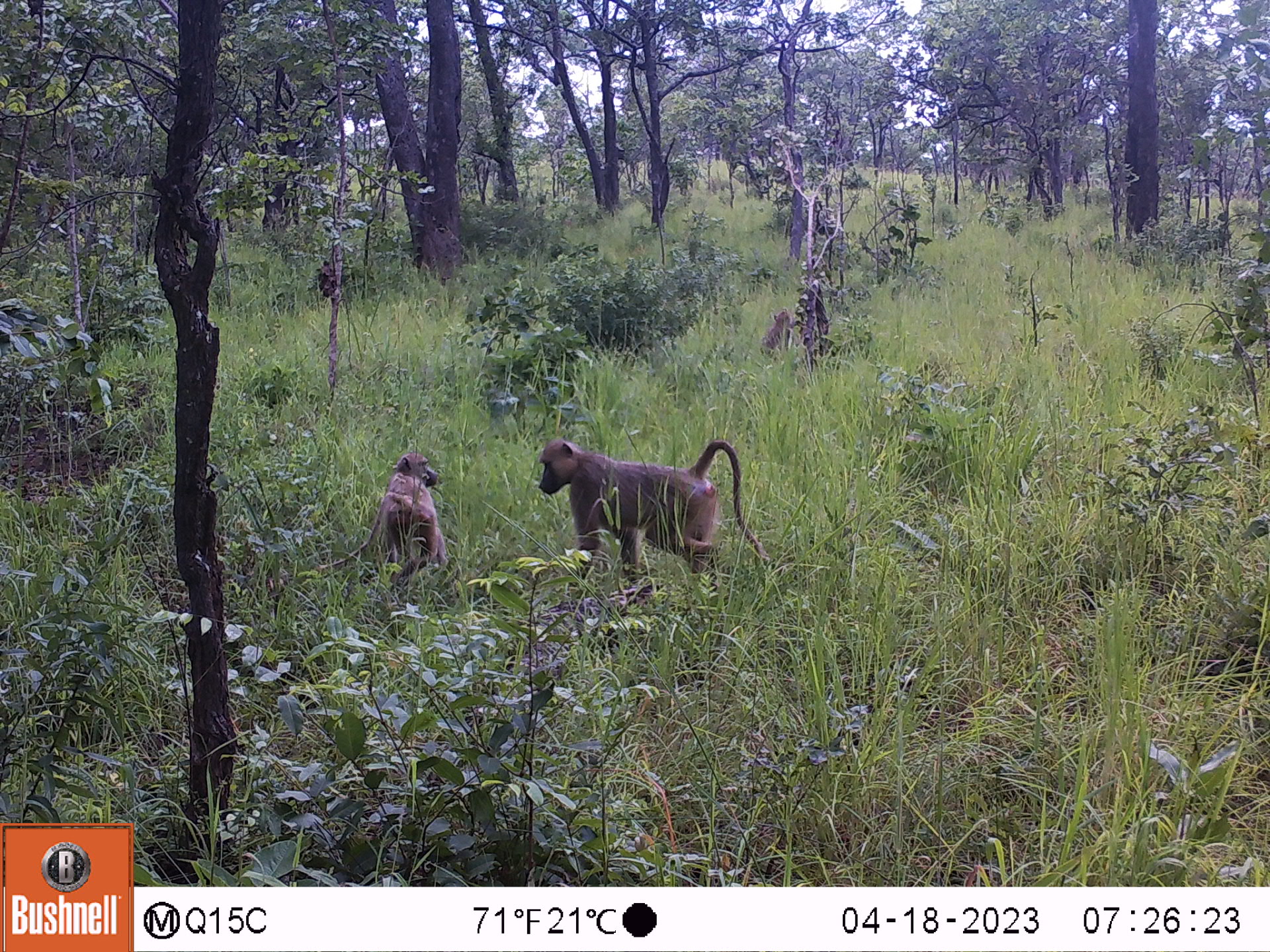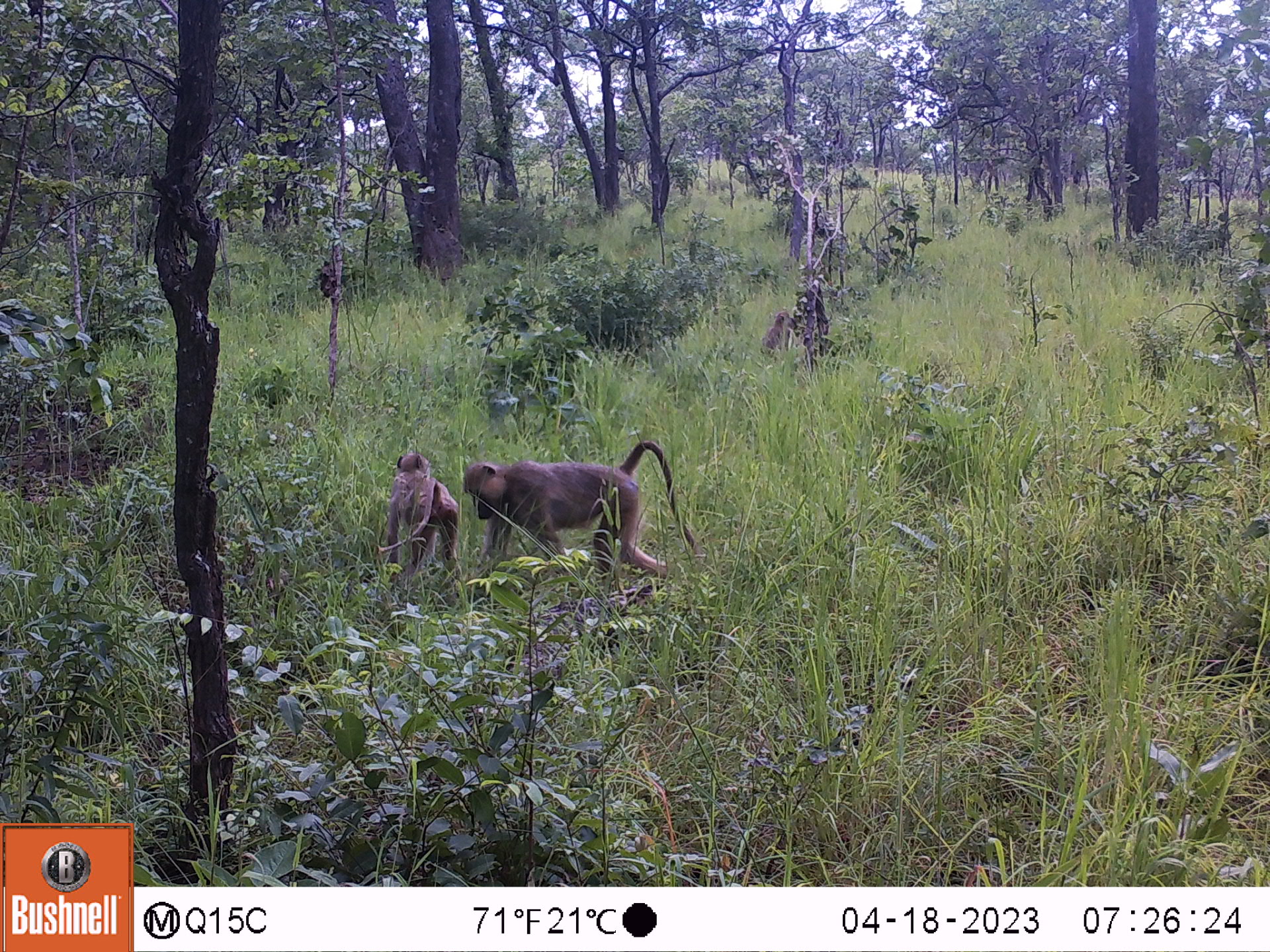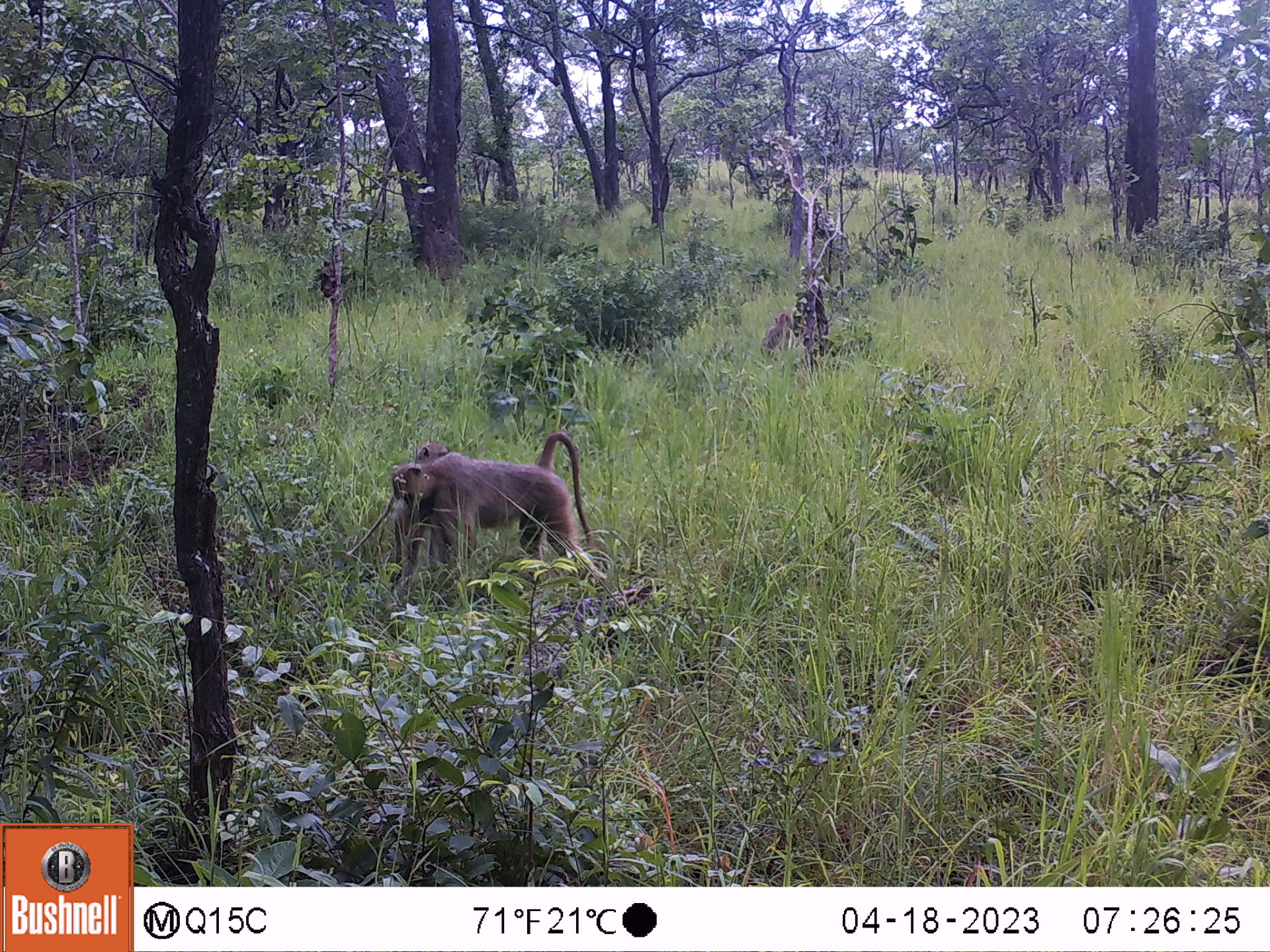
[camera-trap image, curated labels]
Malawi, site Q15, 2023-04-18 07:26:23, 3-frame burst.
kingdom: Animalia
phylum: Chordata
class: Mammalia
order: Primates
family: Cercopithecidae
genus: Papio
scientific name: Papio cynocephalus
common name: yellow baboon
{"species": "yellow baboon (Papio cynocephalus)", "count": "3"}